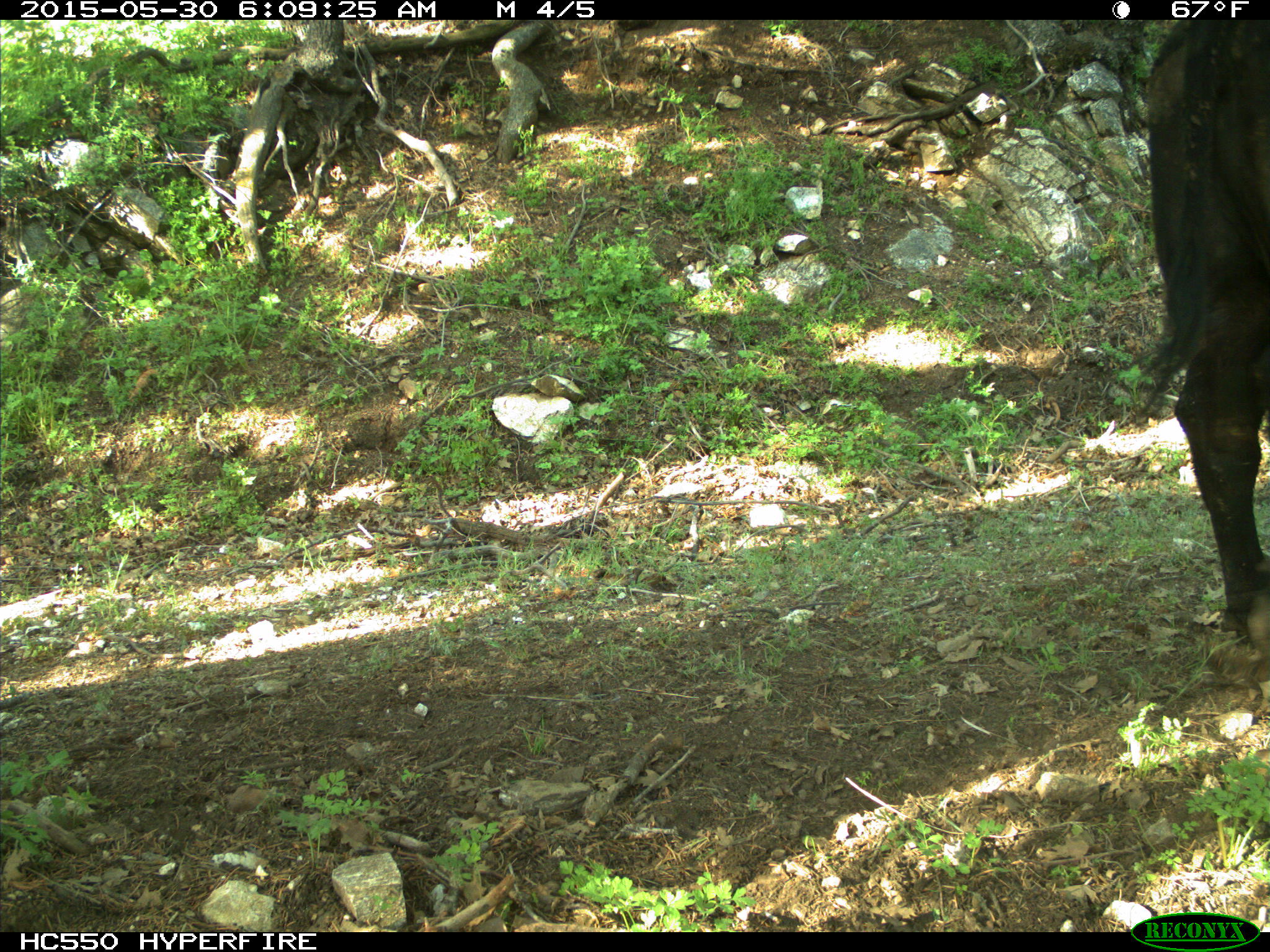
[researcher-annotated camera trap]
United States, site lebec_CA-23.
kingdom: Animalia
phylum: Chordata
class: Mammalia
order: Artiodactyla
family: Bovidae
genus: Bos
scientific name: Bos taurus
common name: domestic cow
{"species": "Bos taurus (domestic cow)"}